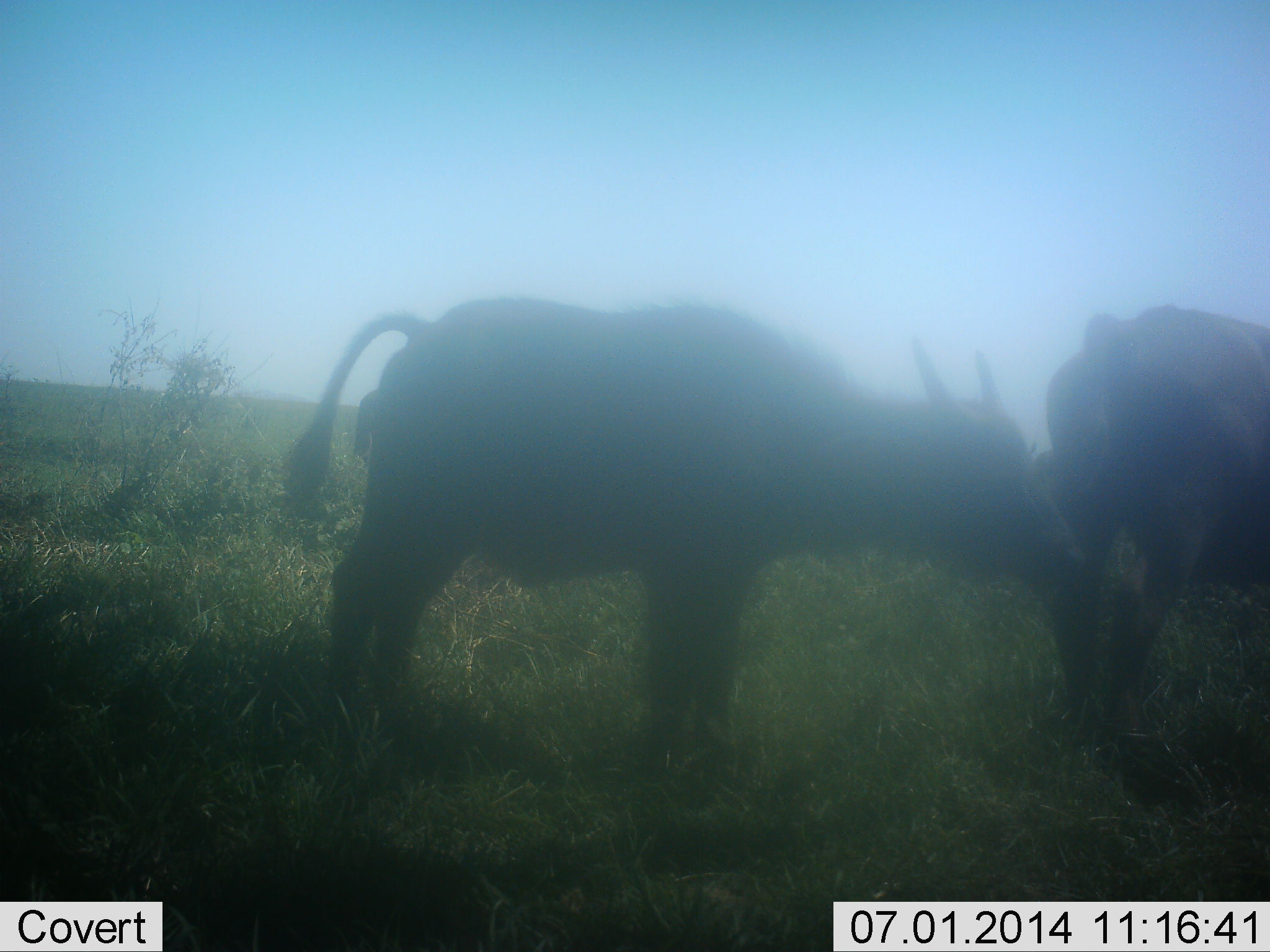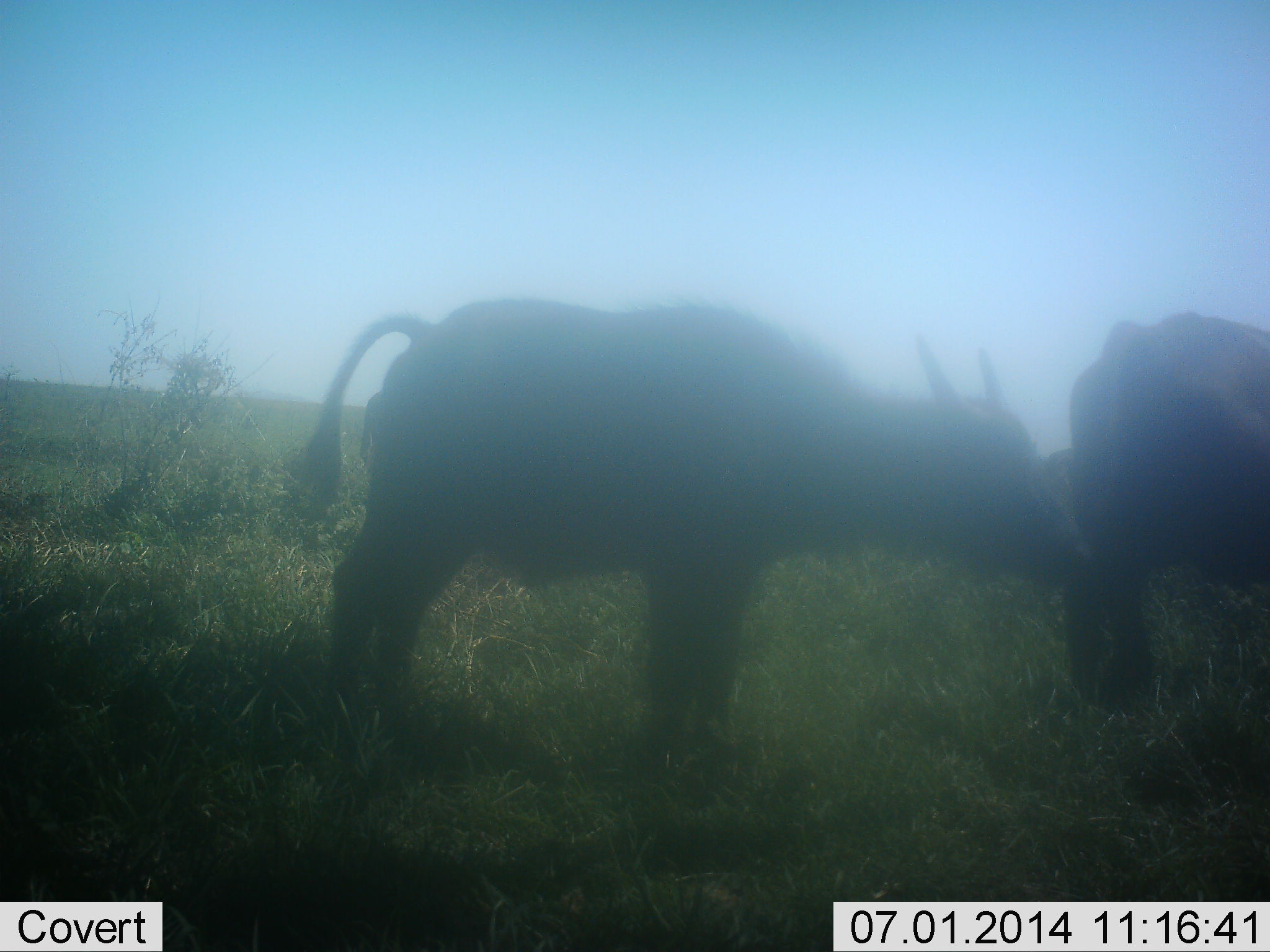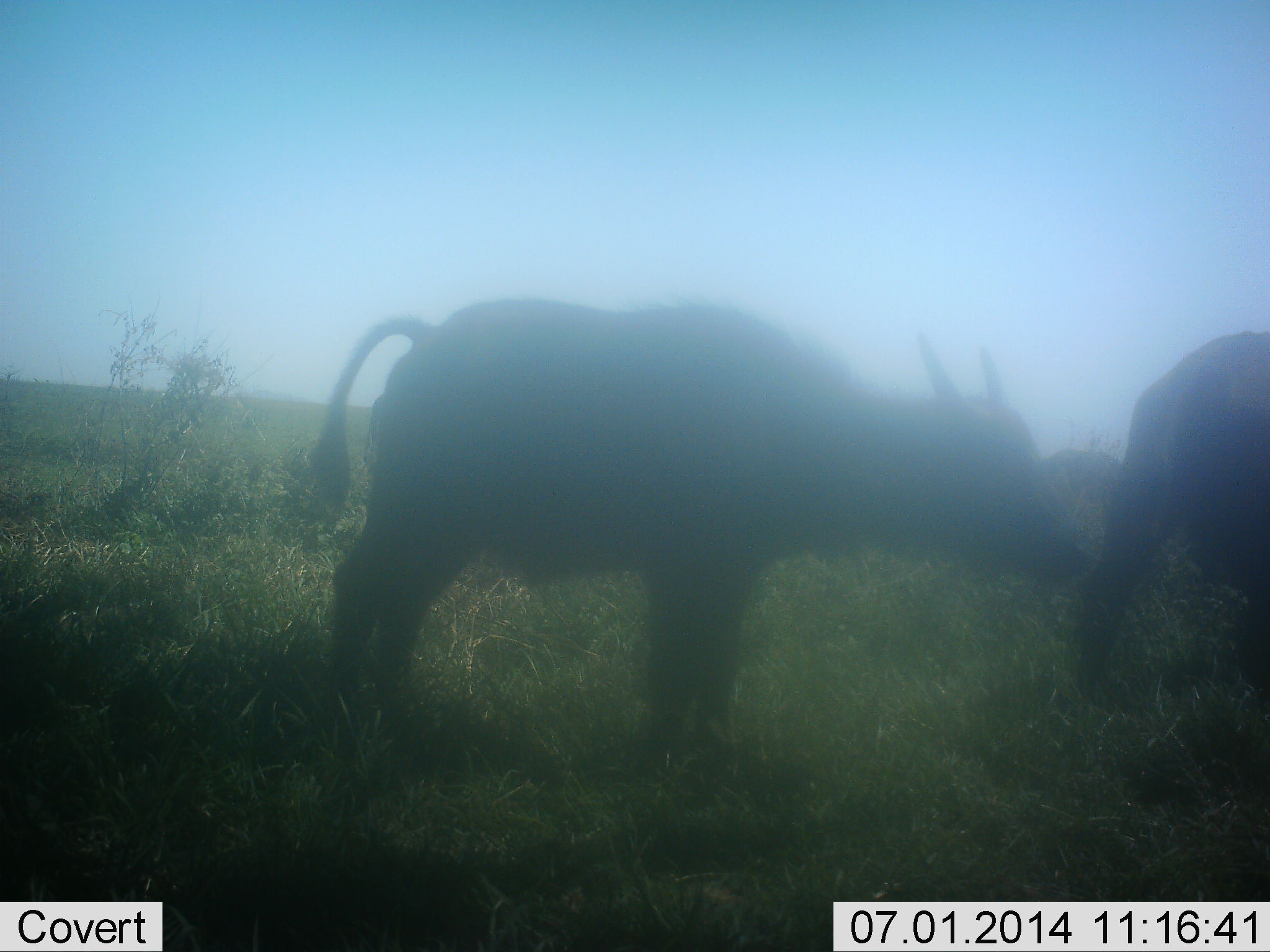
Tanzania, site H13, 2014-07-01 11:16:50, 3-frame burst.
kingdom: Animalia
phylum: Chordata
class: Mammalia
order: Artiodactyla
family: Bovidae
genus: Syncerus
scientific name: Syncerus caffer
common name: cape buffalo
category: buffalo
Buffalo (cape buffalo) (Syncerus caffer), count 2. Behavior (volunteer vote fractions): standing 90%, resting 0%, moving 20%, interacting 0%. Young present (vote fraction): 30%. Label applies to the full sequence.